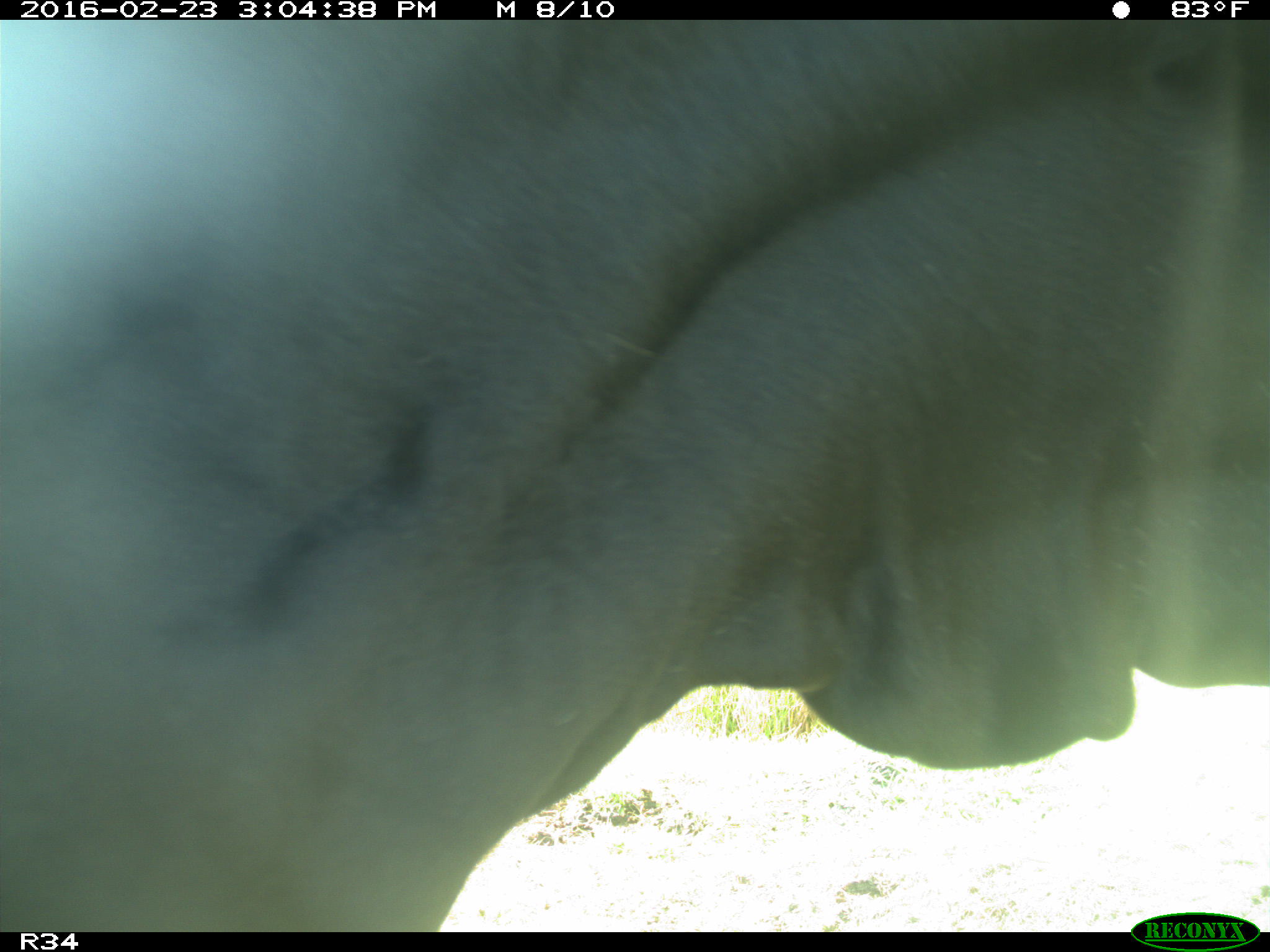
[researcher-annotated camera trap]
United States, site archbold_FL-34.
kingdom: Animalia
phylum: Chordata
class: Mammalia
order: Artiodactyla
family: Bovidae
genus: Bos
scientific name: Bos taurus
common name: domestic cow